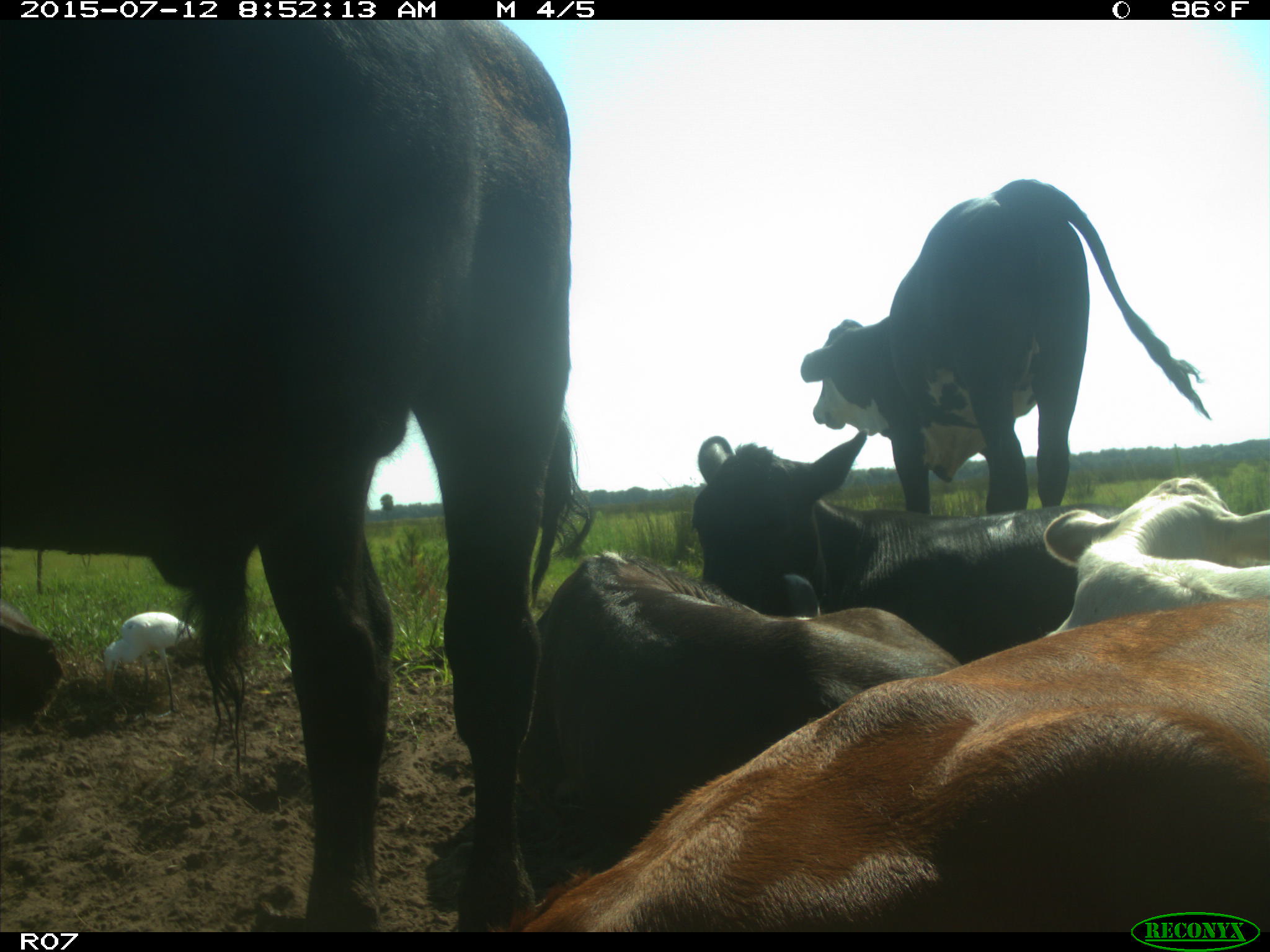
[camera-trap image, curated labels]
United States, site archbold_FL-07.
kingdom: Animalia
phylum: Chordata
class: Mammalia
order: Artiodactyla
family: Bovidae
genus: Bos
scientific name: Bos taurus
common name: domestic cow